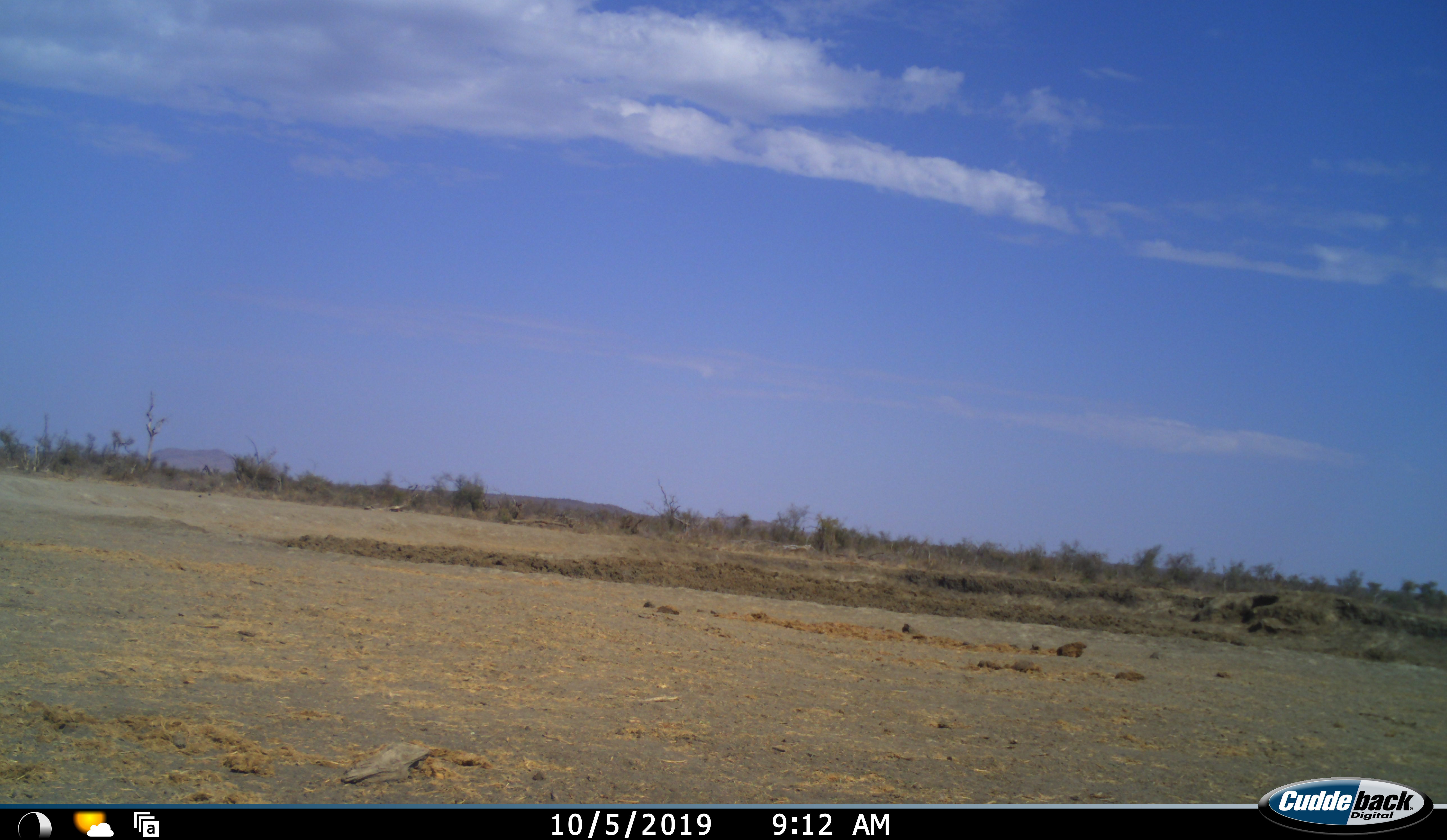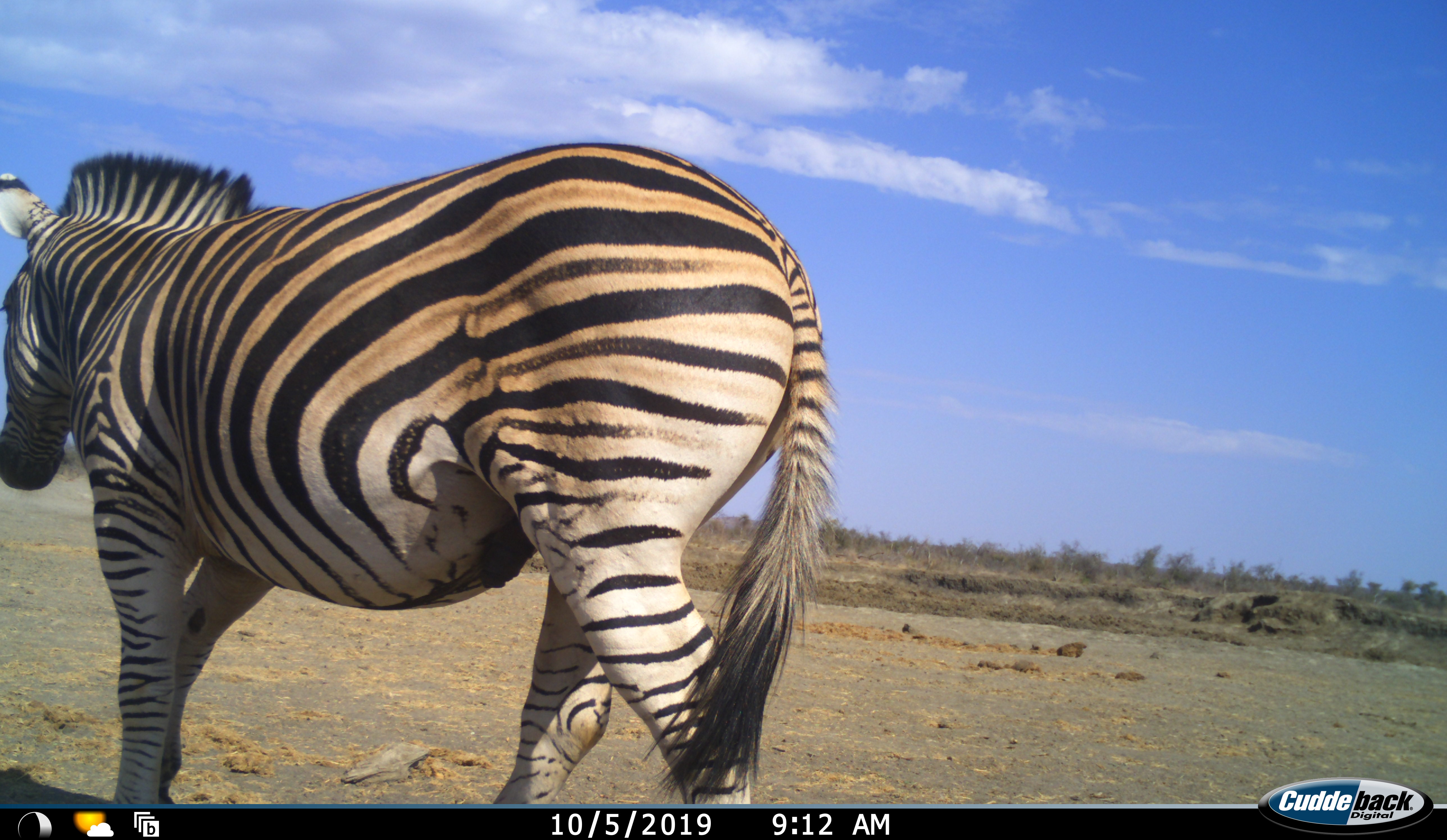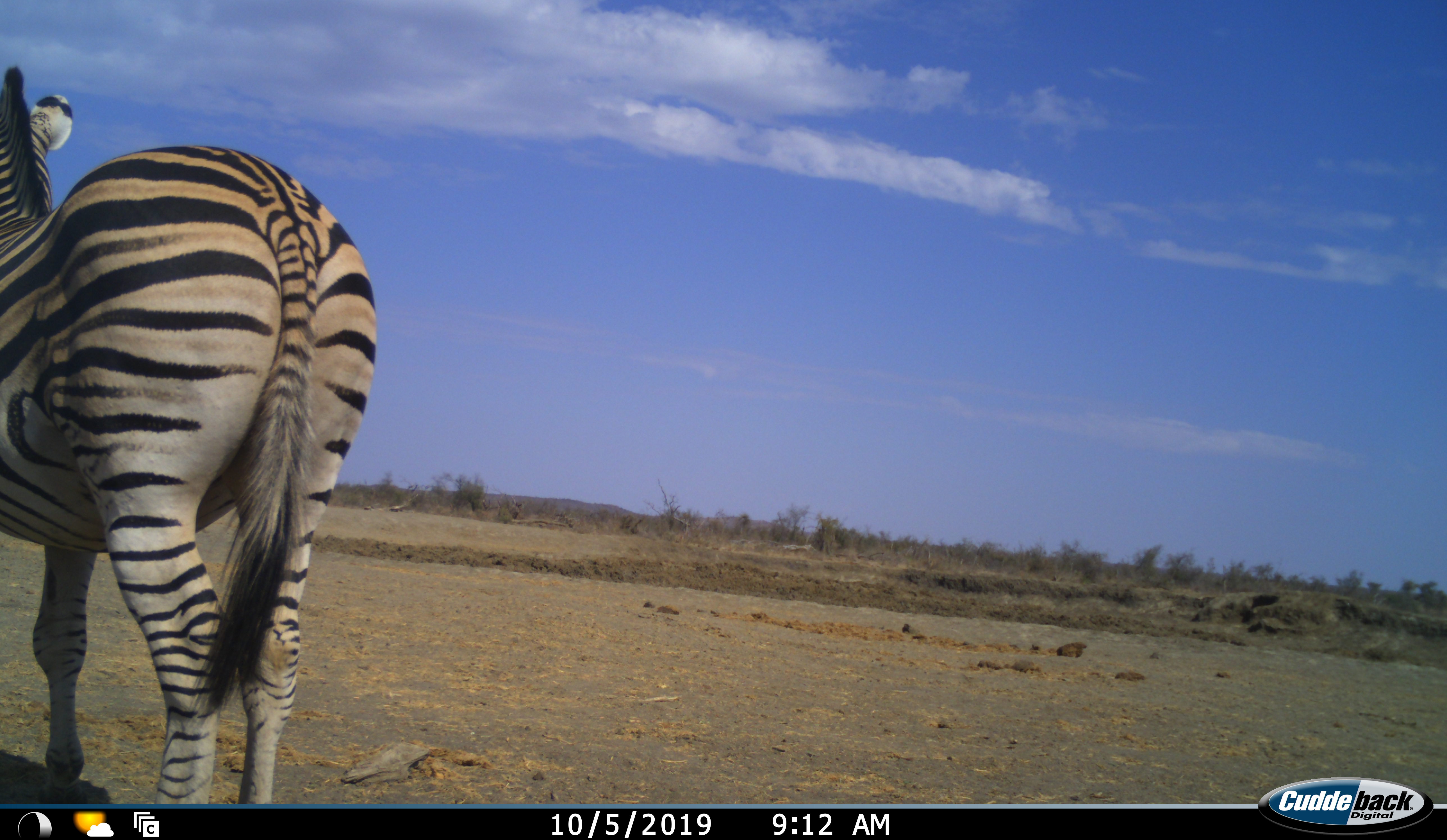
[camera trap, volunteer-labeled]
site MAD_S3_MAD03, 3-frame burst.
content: unidentified animal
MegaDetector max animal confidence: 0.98